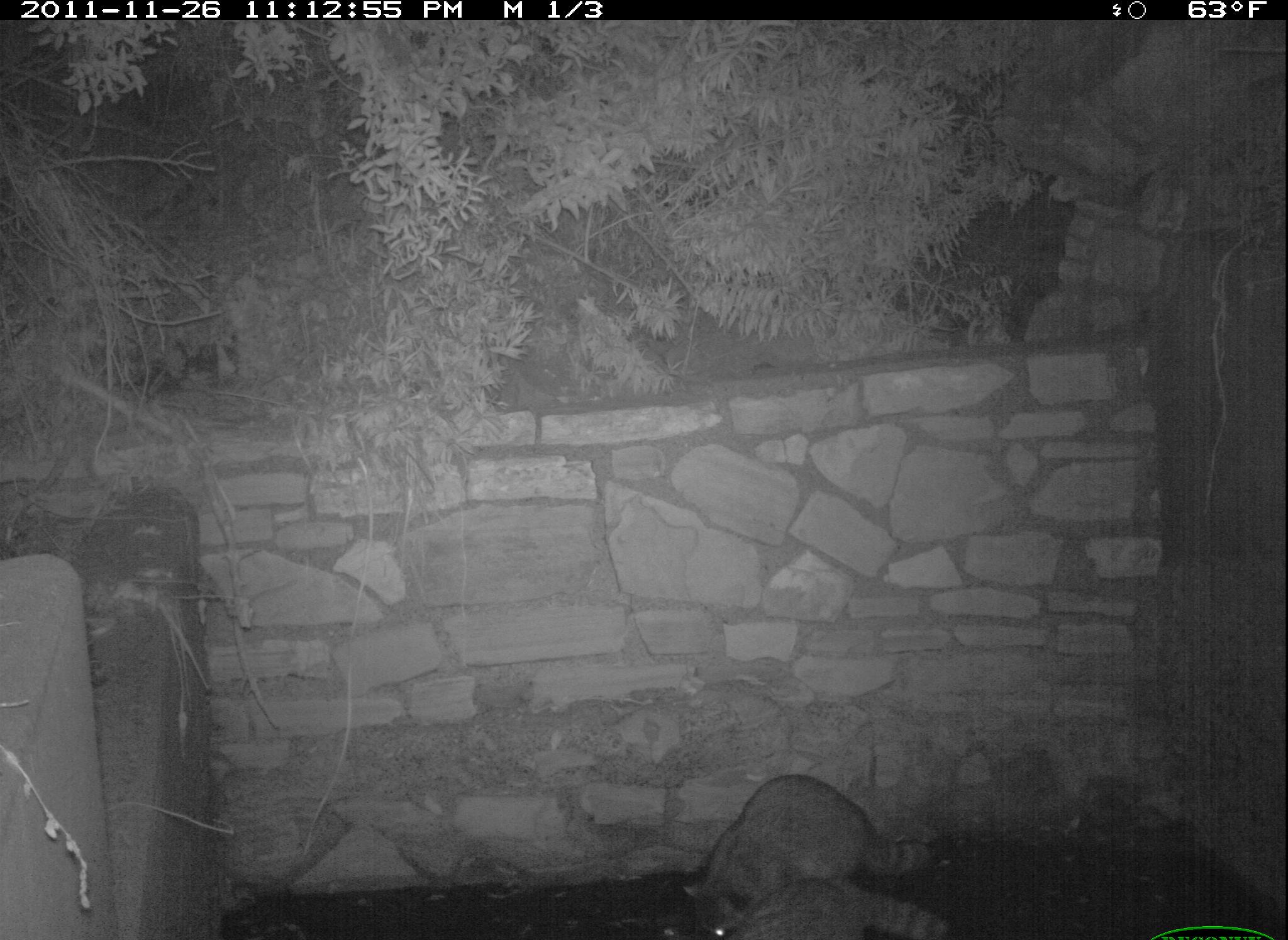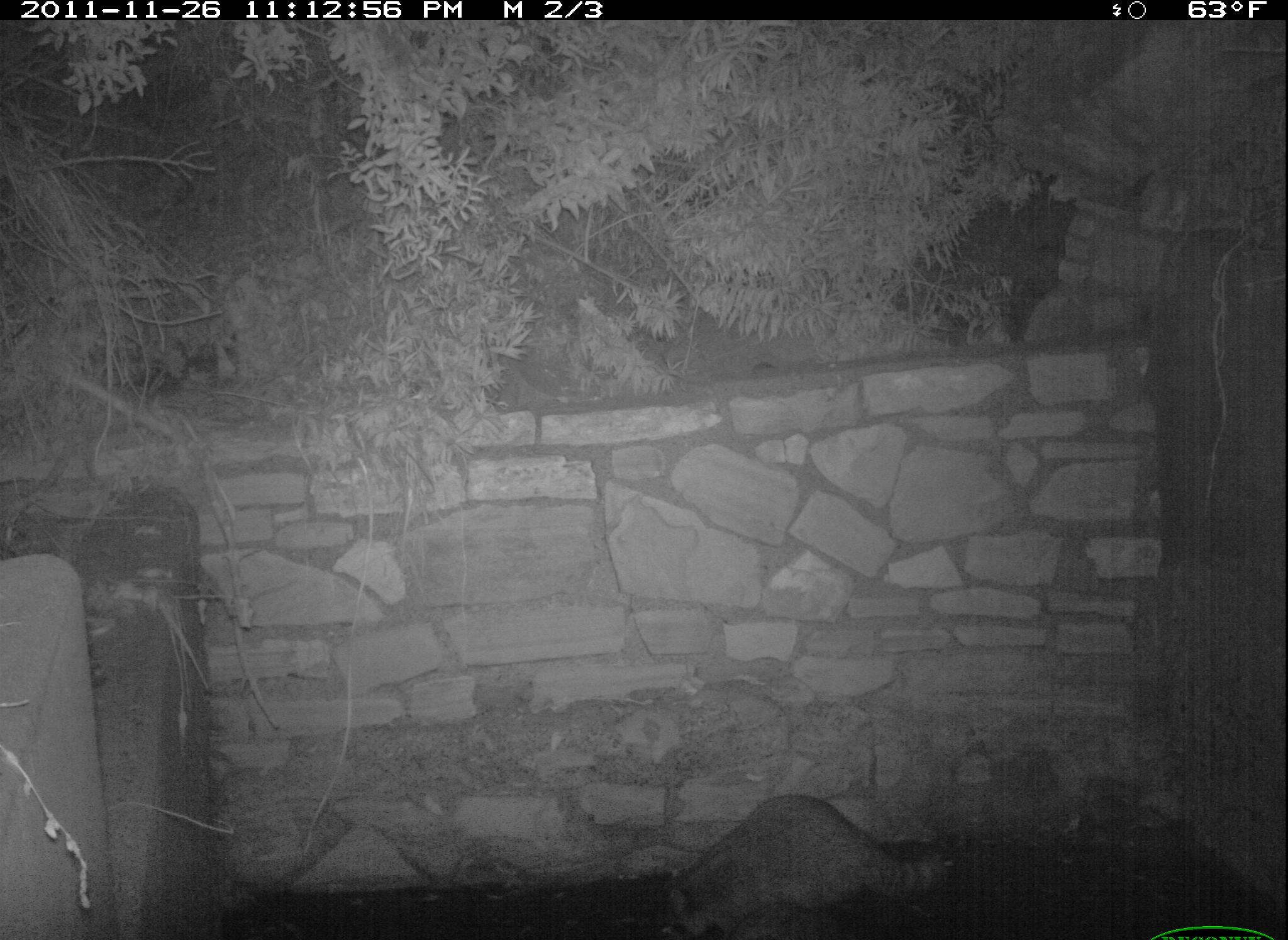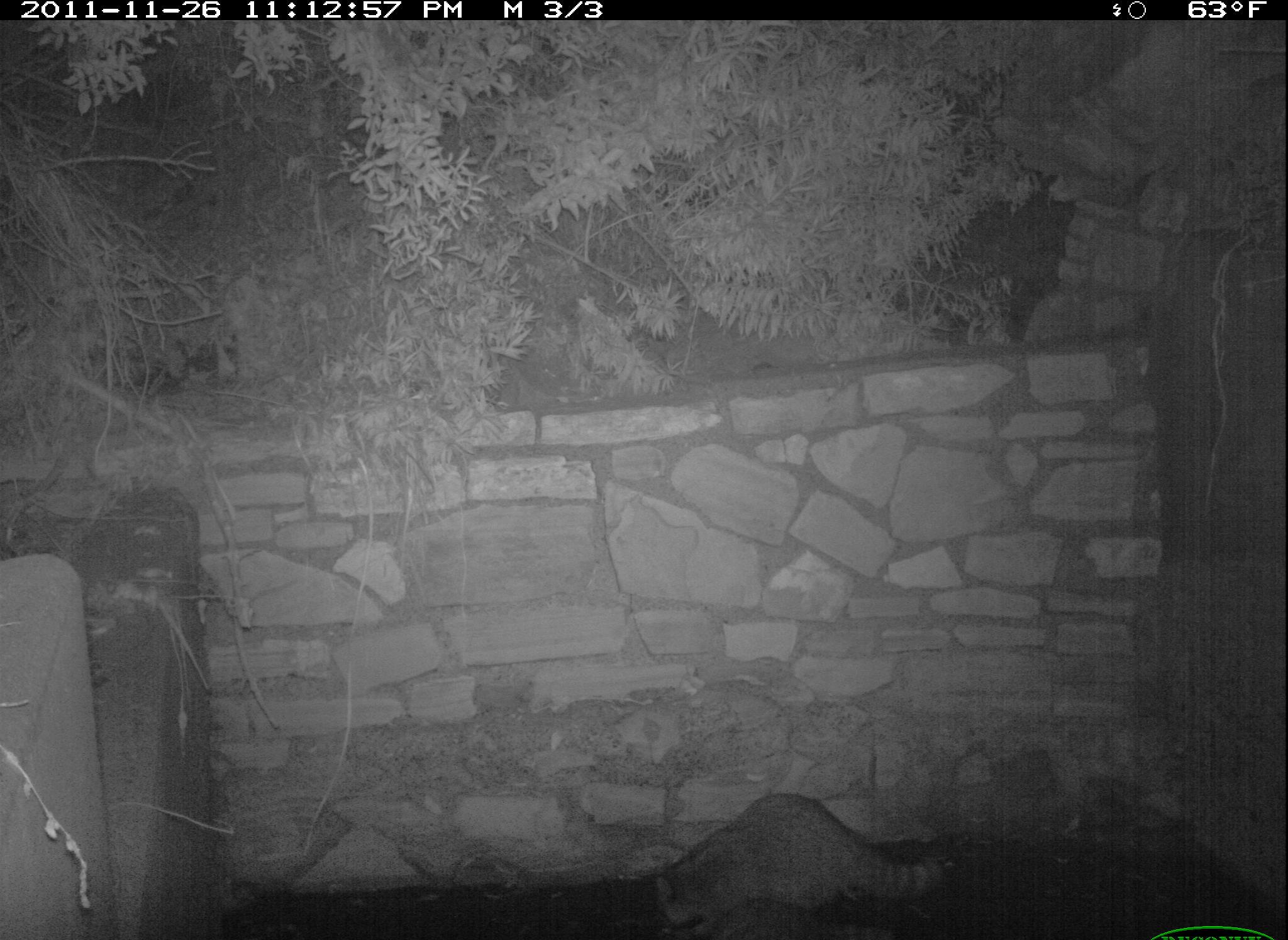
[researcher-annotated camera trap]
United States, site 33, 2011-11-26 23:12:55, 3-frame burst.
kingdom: Animalia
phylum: Chordata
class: Mammalia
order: Carnivora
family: Procyonidae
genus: Procyon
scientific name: Procyon lotor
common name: raccoon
Raccoon (Procyon lotor).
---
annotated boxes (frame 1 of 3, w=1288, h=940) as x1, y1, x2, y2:
raccoon: 652, 736, 972, 940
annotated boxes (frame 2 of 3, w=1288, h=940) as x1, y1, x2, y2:
raccoon: 636, 772, 993, 936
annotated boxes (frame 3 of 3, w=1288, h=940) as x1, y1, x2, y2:
raccoon: 652, 783, 955, 937